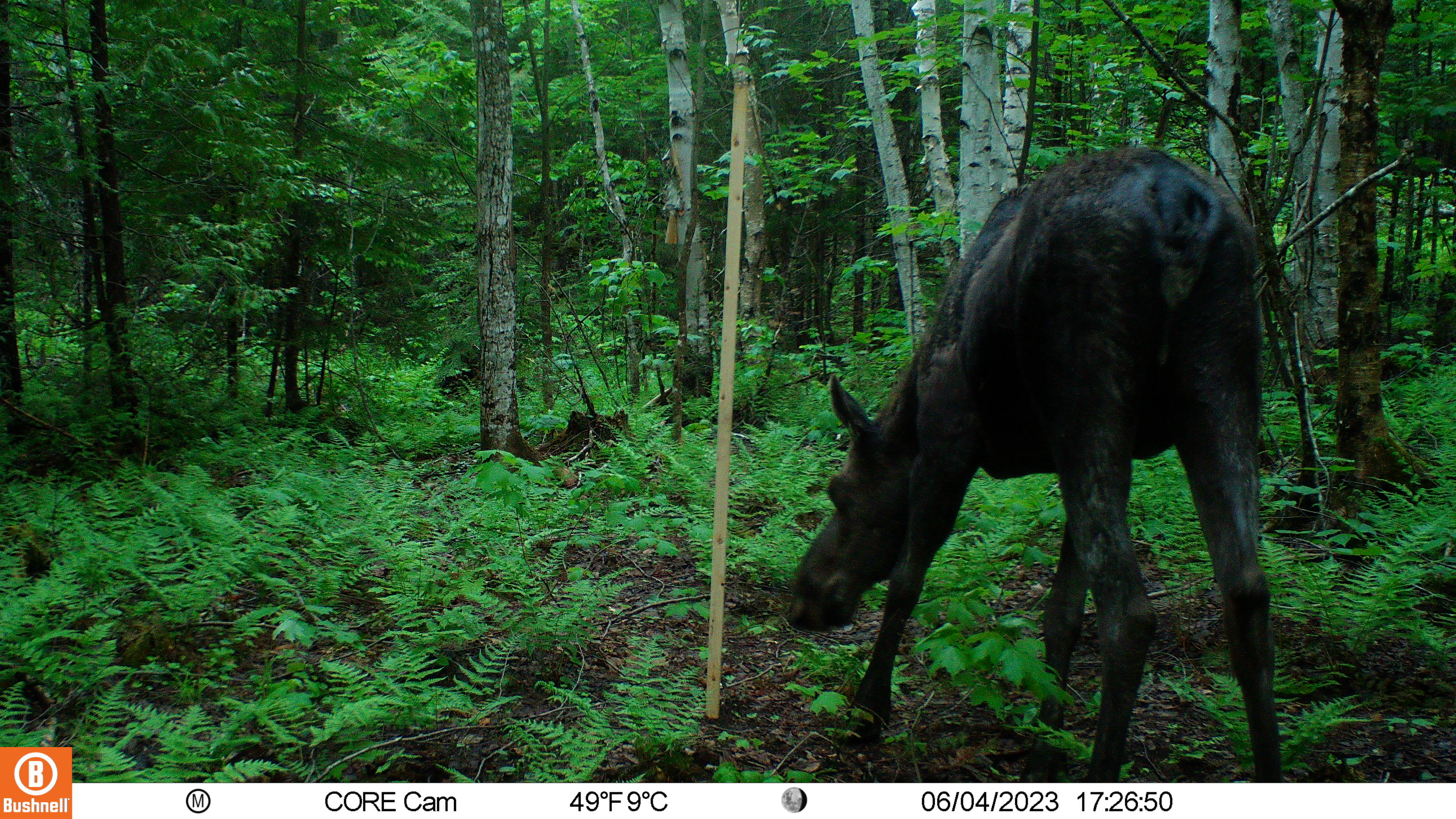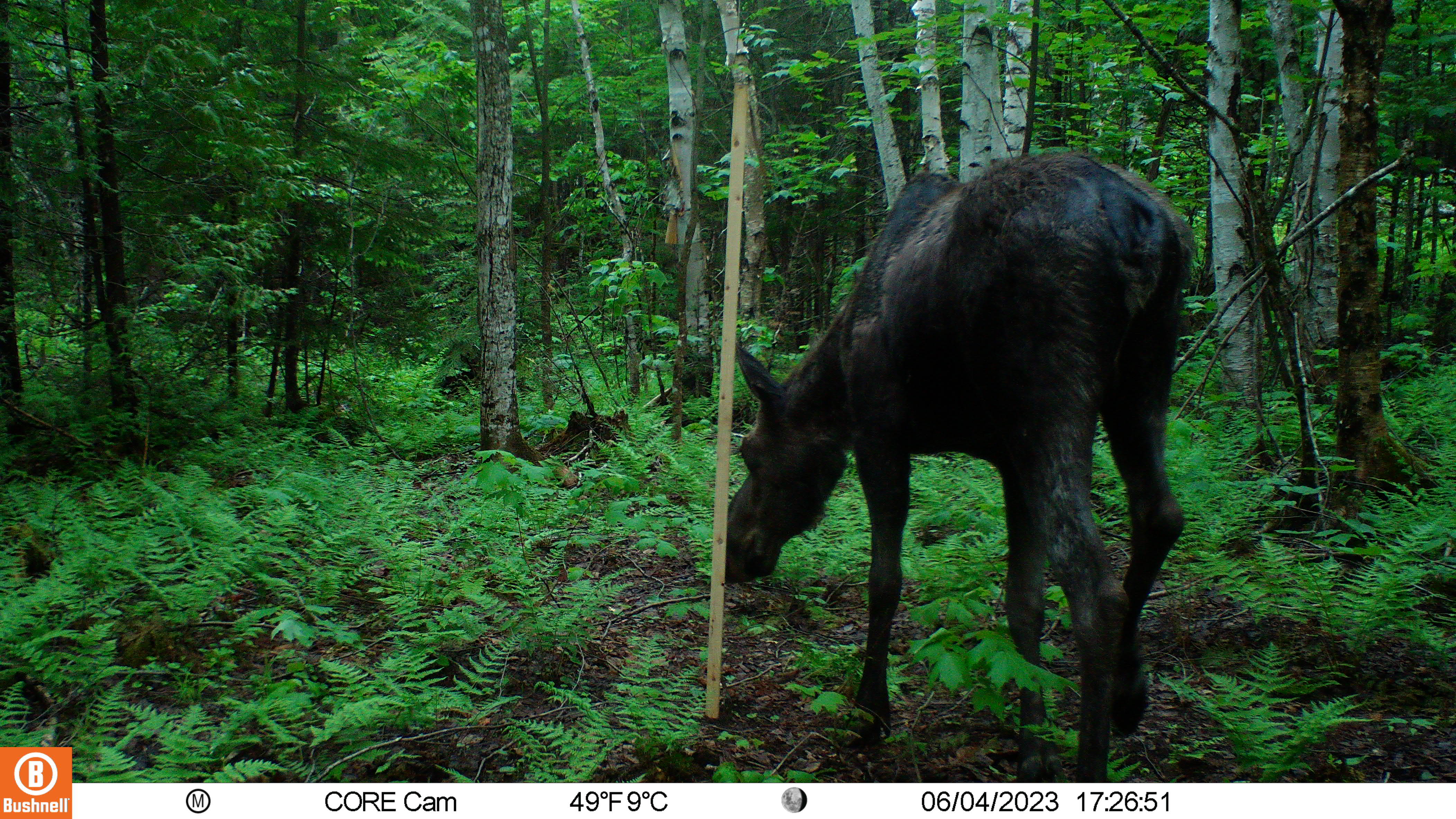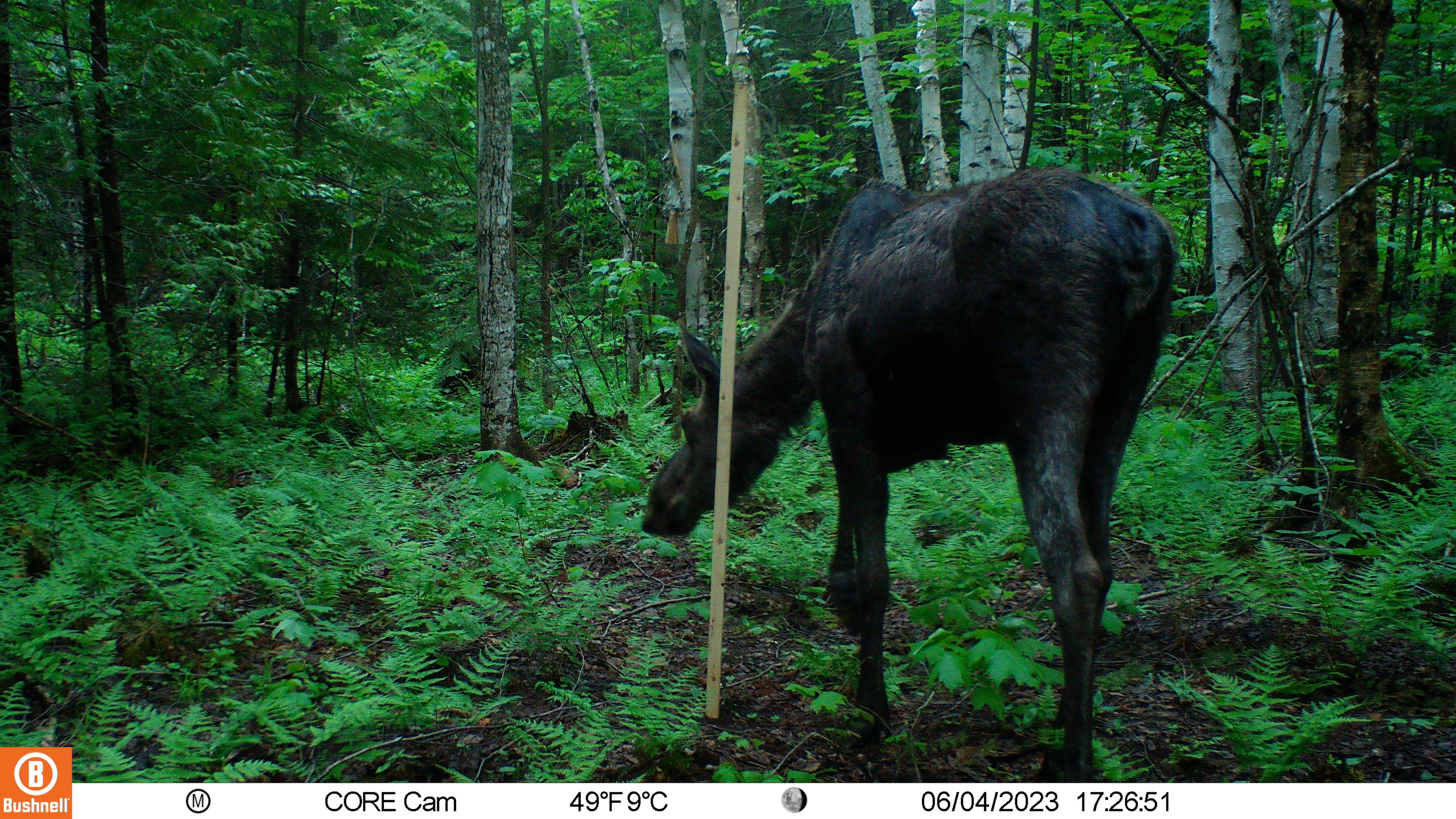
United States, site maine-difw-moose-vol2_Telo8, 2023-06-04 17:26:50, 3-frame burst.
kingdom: Animalia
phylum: Chordata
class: Mammalia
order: Artiodactyla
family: Cervidae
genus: Alces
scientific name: Alces alces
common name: moose